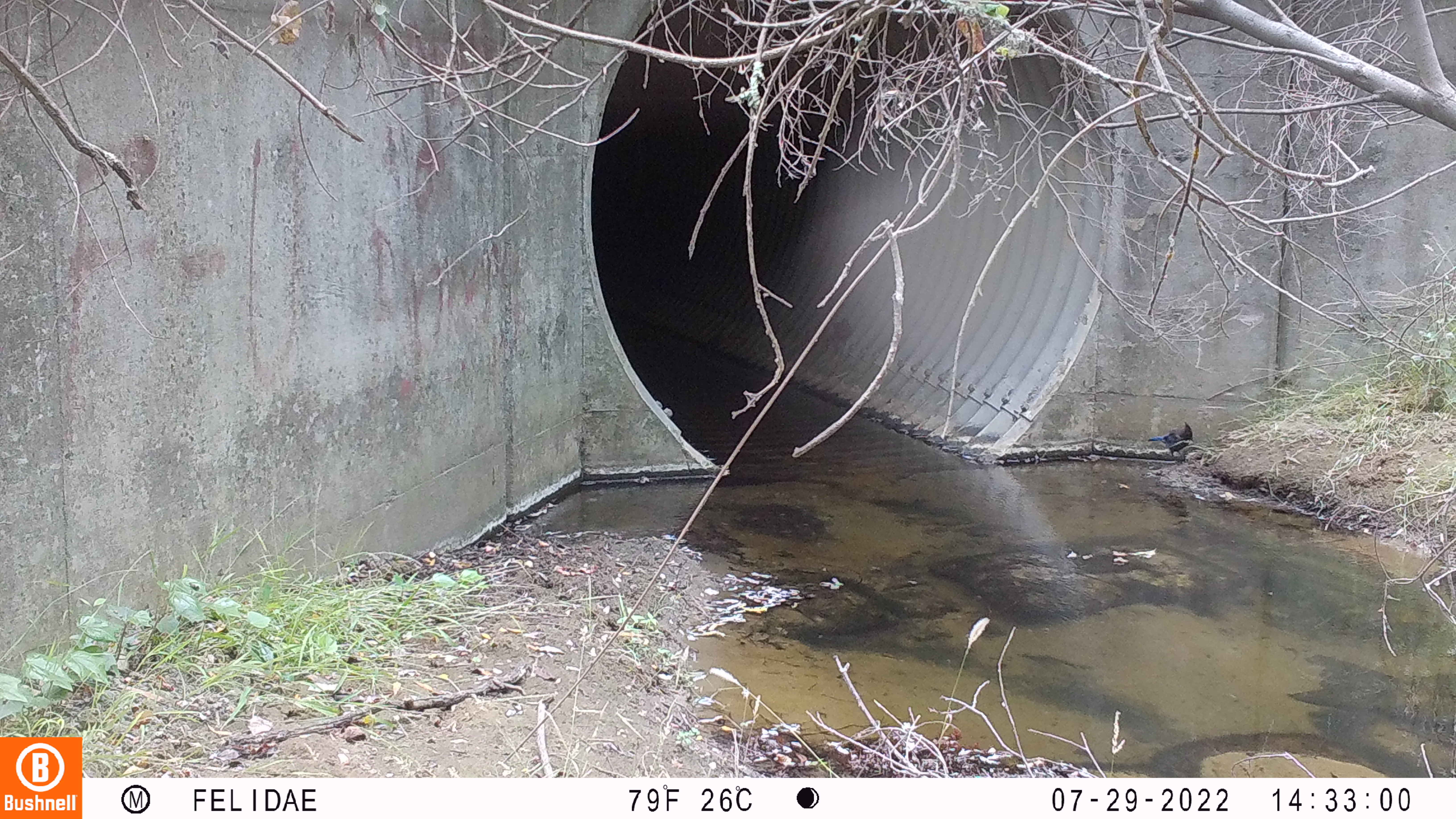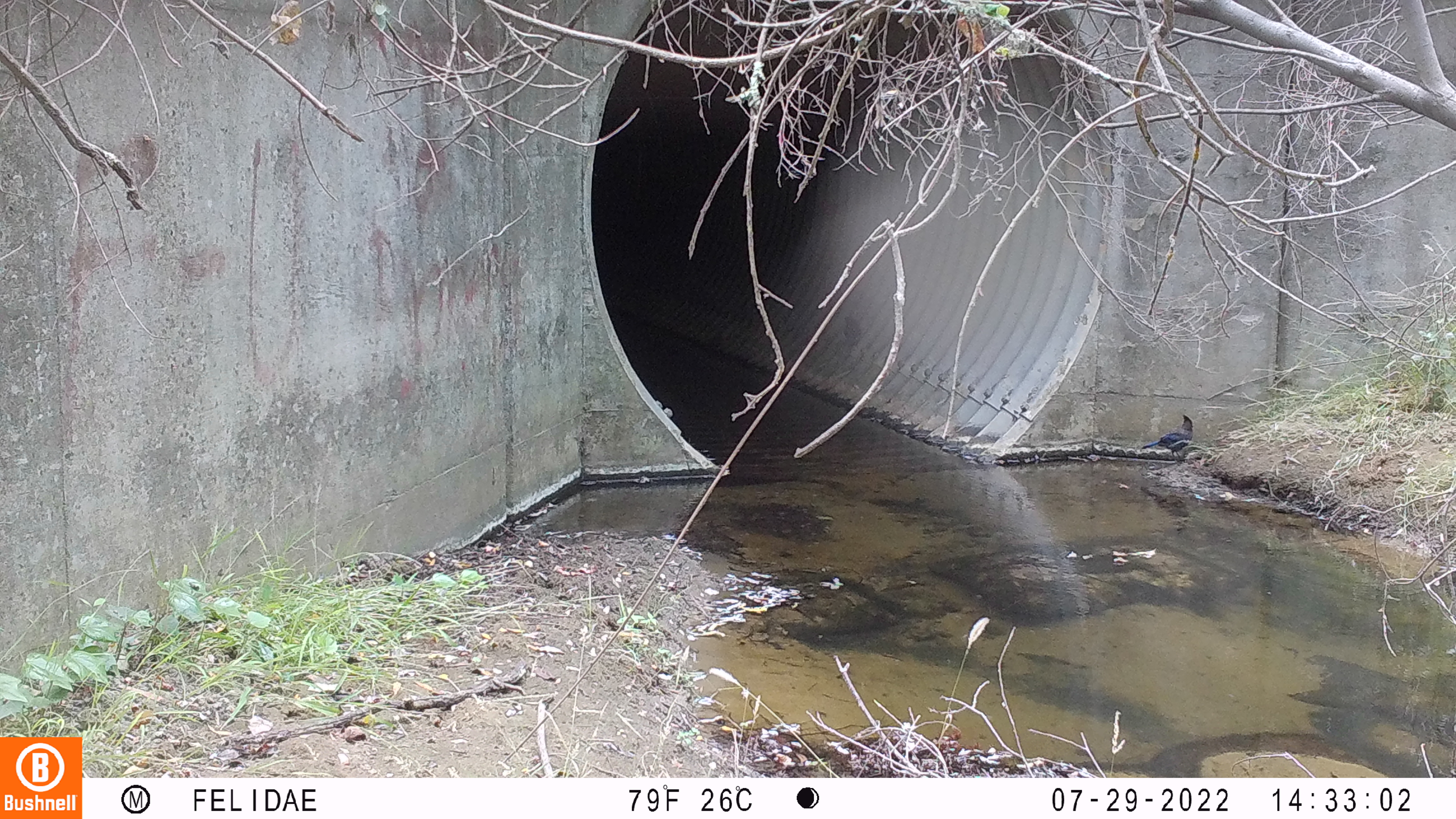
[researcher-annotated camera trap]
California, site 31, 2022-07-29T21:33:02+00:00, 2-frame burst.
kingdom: Animalia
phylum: Chordata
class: Aves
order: Passeriformes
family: Corvidae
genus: Cyanocitta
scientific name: Cyanocitta stelleri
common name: steller's jay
Steller's jay (Cyanocitta stelleri).